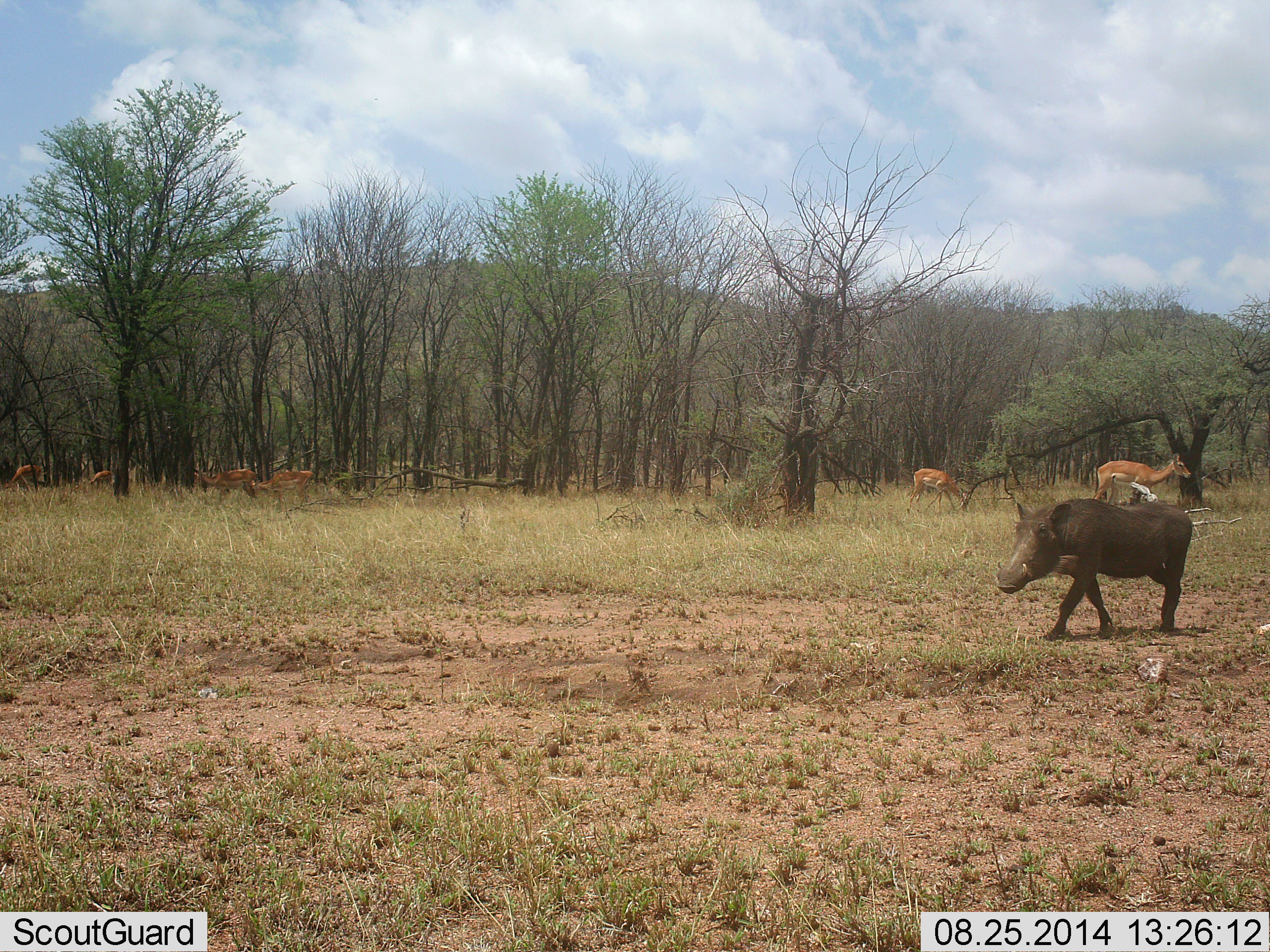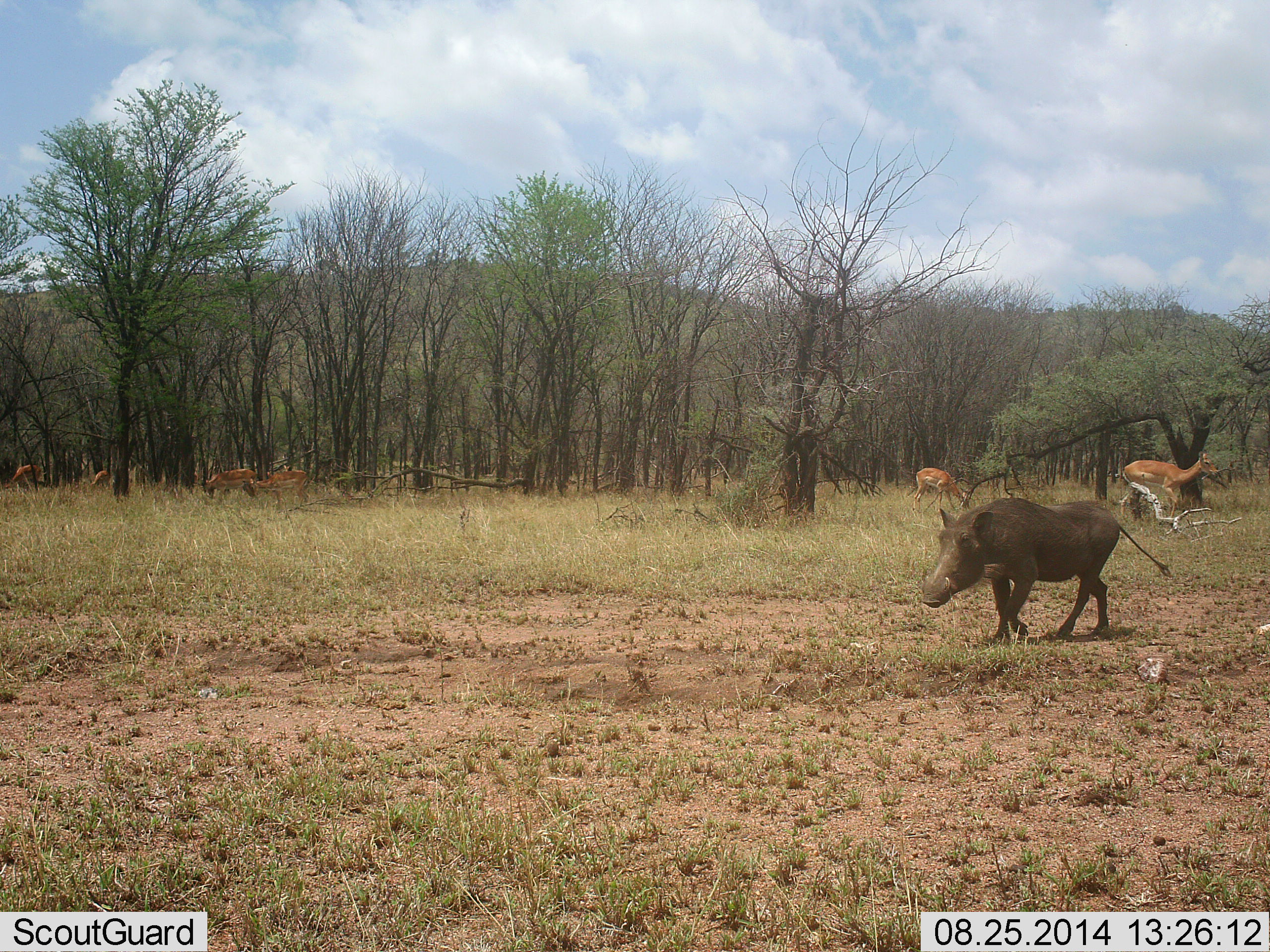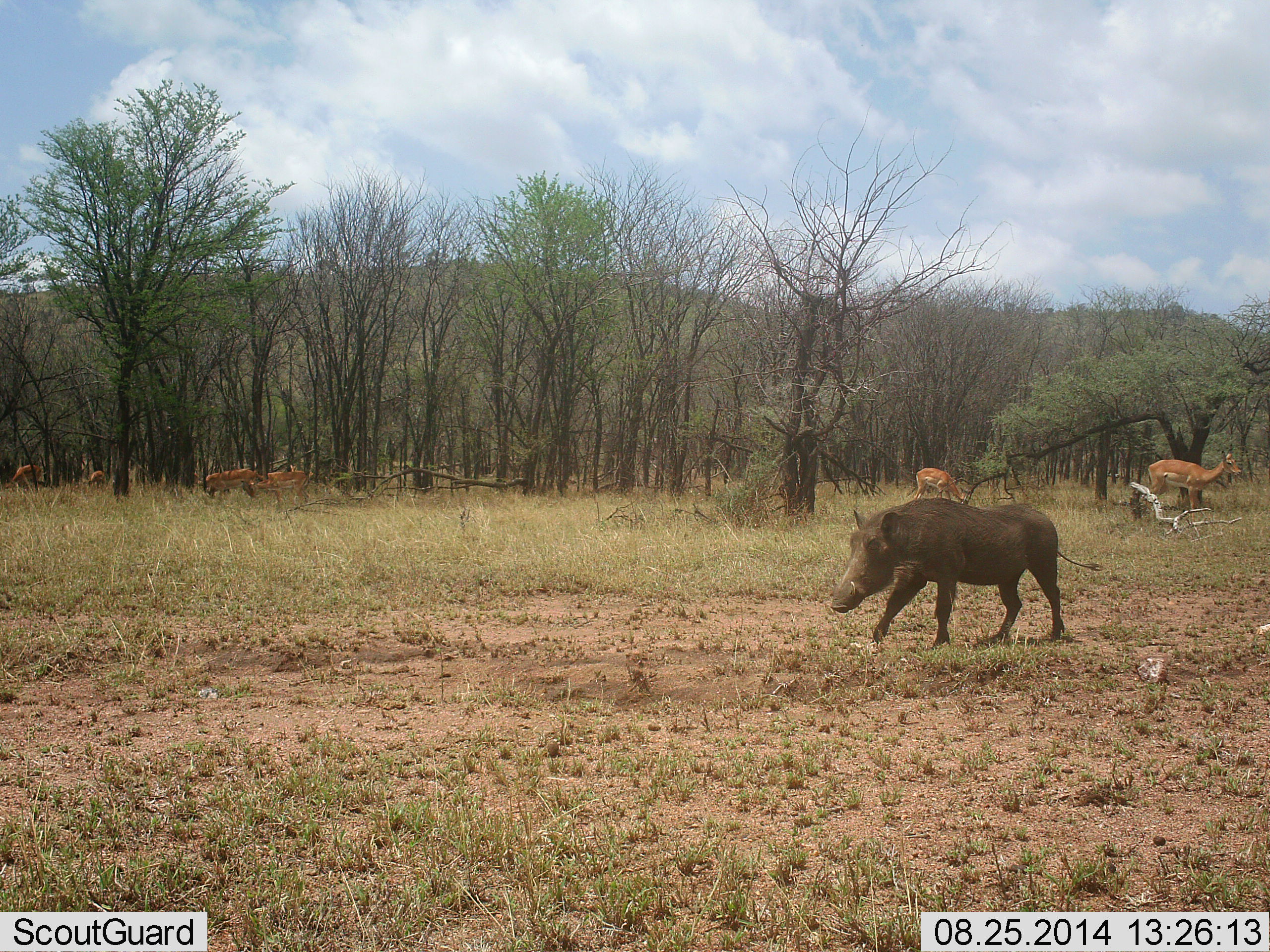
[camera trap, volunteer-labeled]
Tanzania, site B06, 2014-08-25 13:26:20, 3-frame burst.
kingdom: Animalia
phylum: Chordata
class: Mammalia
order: Artiodactyla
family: Bovidae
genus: Nanger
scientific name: Nanger granti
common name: grant's gazelle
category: gazellegrants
Gazellegrants (grant's gazelle) (Nanger granti), count 6. Behavior (volunteer vote fractions): standing 60%, resting 0%, moving 70%, interacting 0%. Young present (vote fraction): 0%. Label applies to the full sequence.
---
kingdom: Animalia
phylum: Chordata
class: Mammalia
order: Artiodactyla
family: Suidae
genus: Phacochoerus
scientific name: Phacochoerus africanus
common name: warthog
Warthog (Phacochoerus africanus), count 1. Behavior (volunteer vote fractions): standing 0%, resting 0%, moving 100%, interacting 0%. Young present (vote fraction): 0%. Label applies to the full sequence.